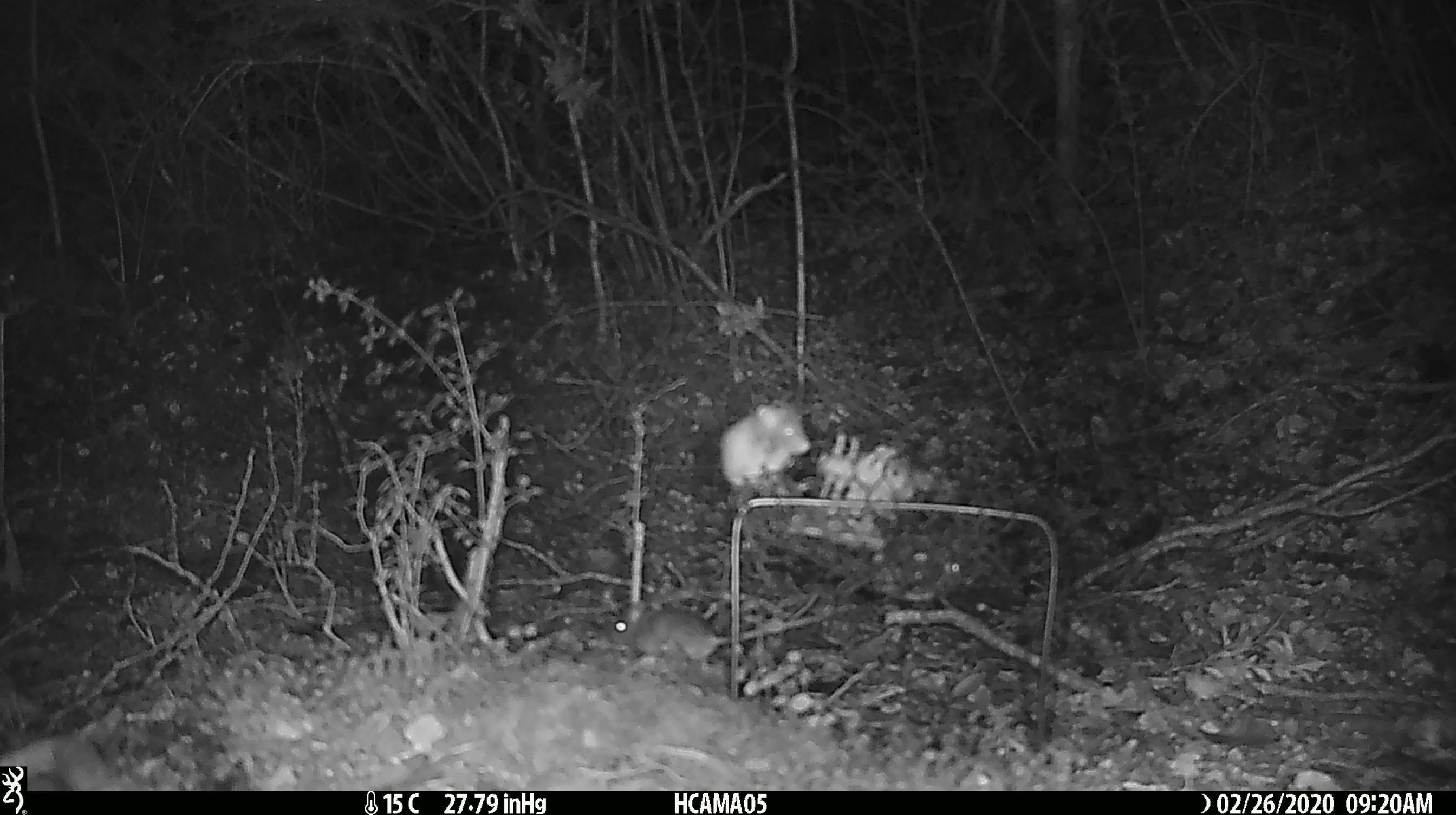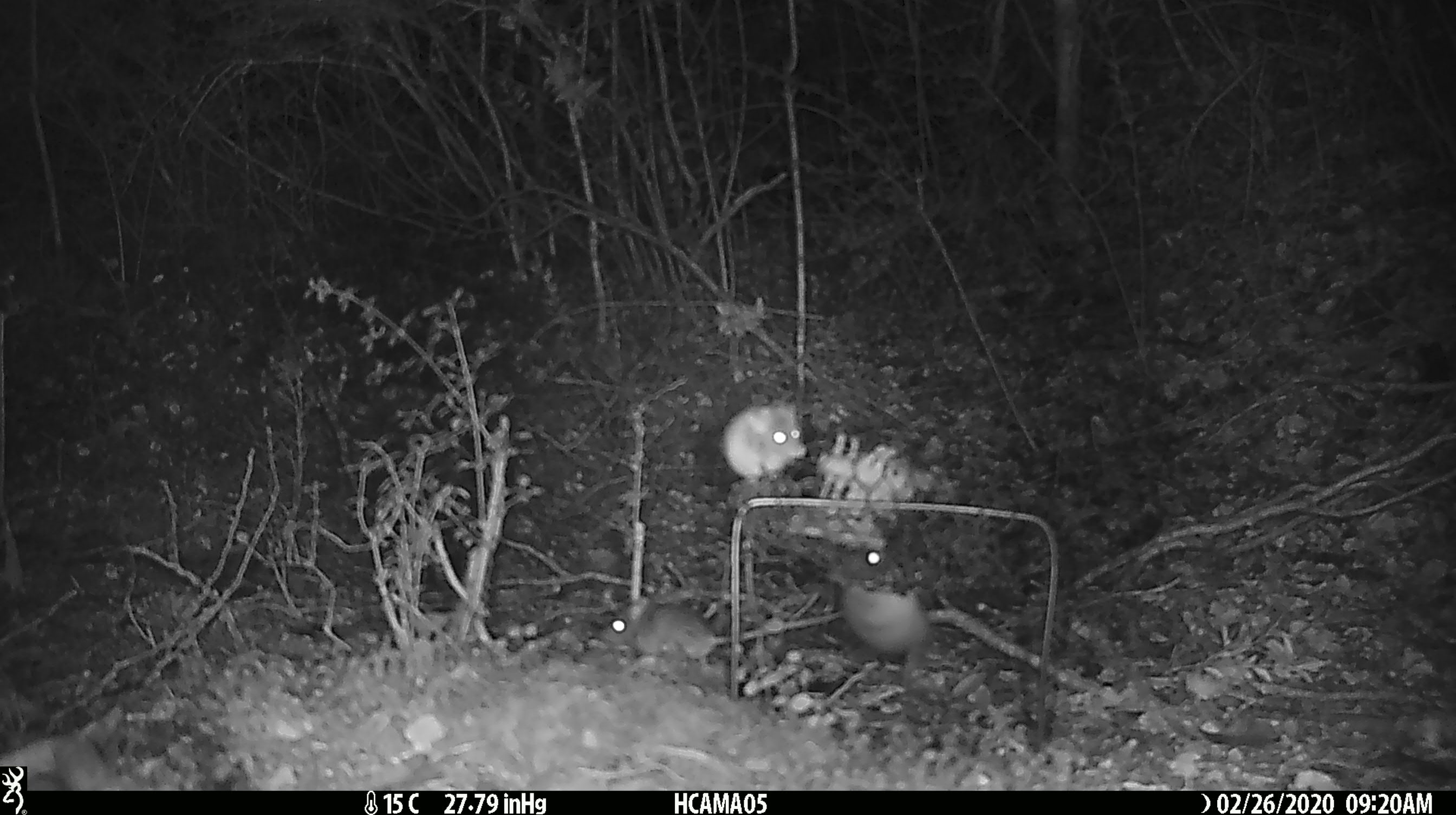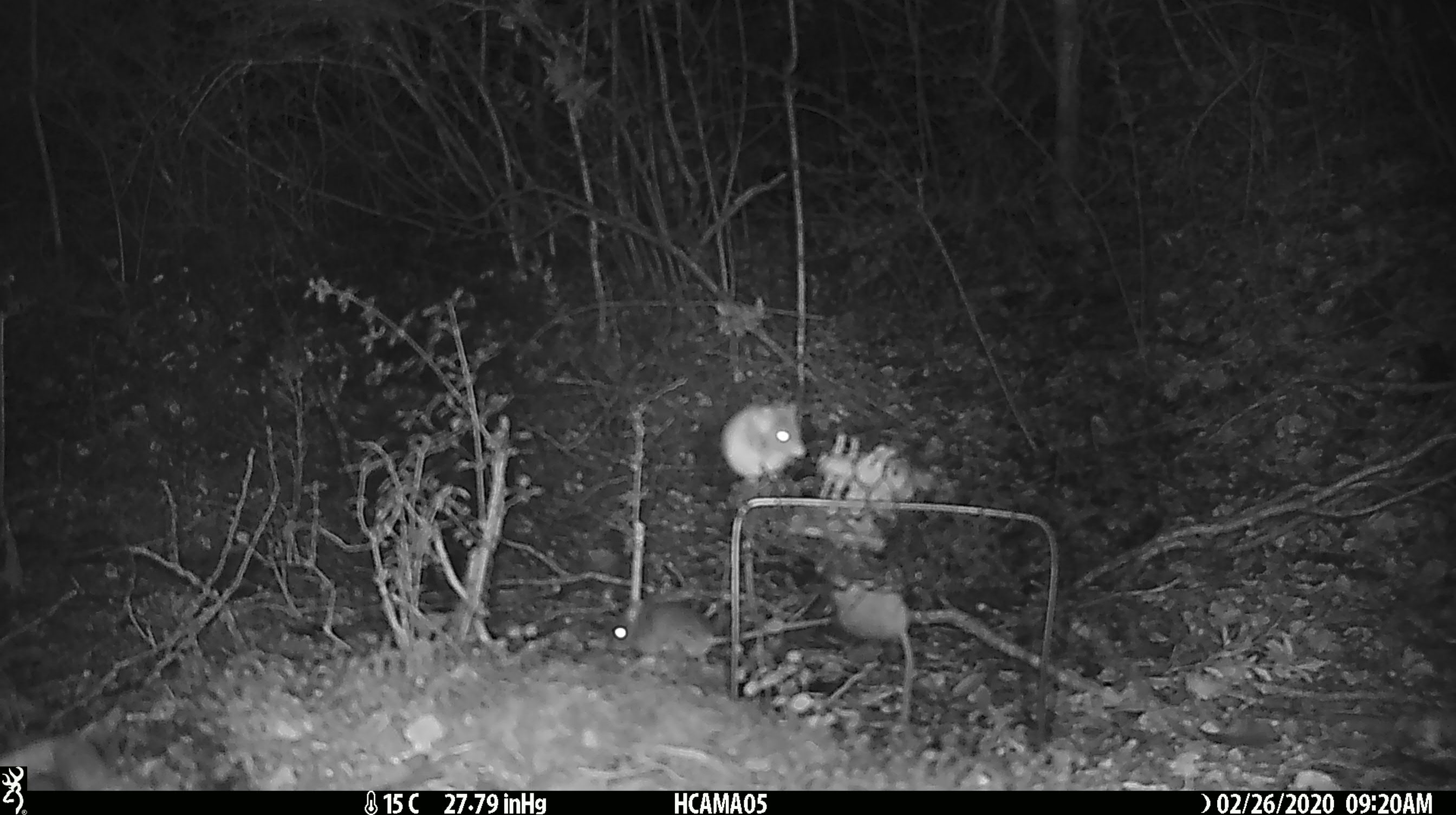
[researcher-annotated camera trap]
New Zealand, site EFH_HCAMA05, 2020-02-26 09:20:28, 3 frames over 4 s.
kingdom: Animalia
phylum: Chordata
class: Mammalia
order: Rodentia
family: Muridae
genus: Mus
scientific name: Mus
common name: mouse